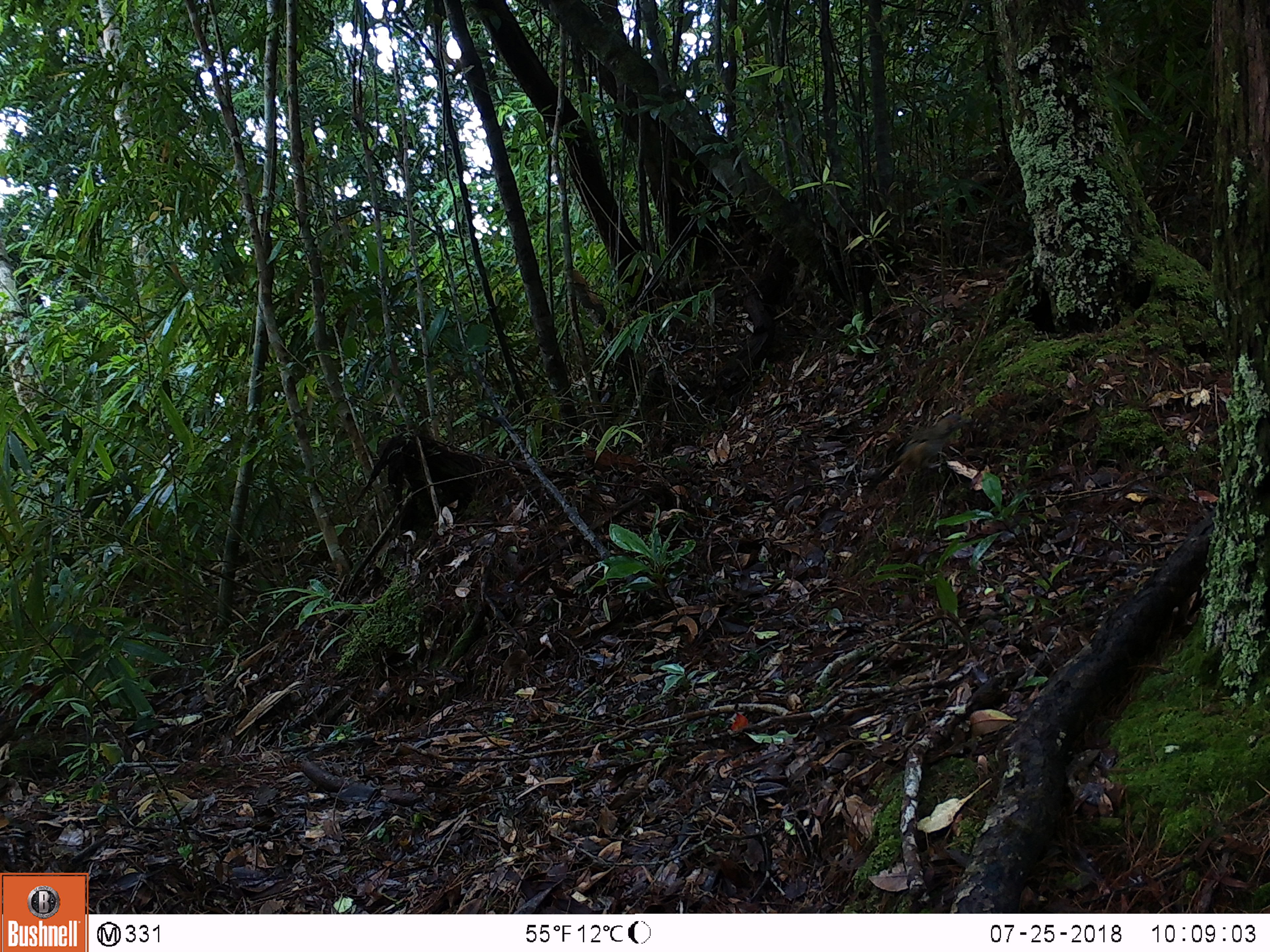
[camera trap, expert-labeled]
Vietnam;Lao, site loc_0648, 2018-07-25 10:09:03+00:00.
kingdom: Animalia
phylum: Chordata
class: Aves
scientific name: Aves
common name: bird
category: unidentified bird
Unidentified bird (bird) (Aves). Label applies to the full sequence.